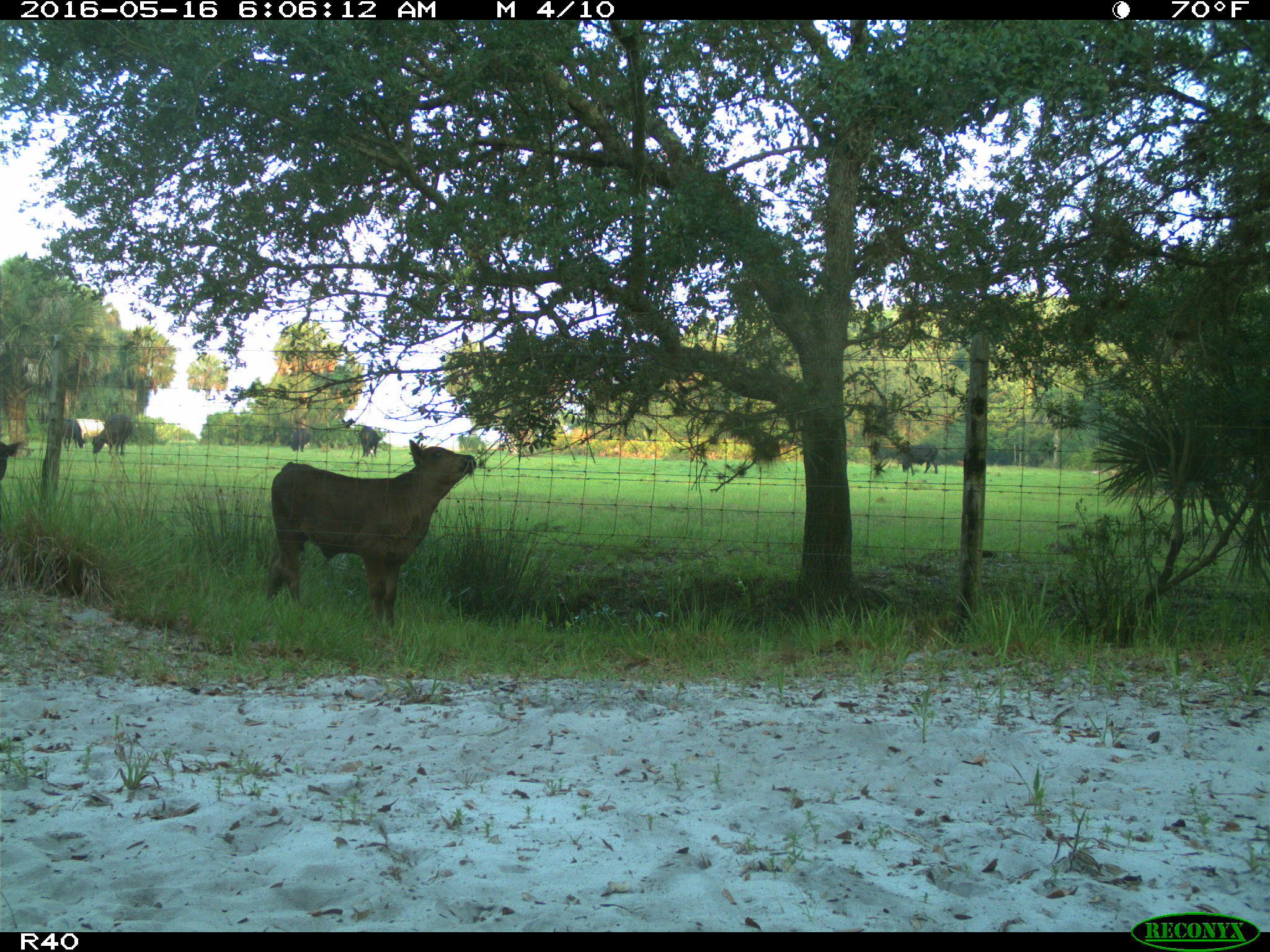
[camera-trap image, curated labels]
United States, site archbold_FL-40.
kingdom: Animalia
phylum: Chordata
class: Mammalia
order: Artiodactyla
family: Bovidae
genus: Bos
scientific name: Bos taurus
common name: domestic cow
Bos taurus (domestic cow).